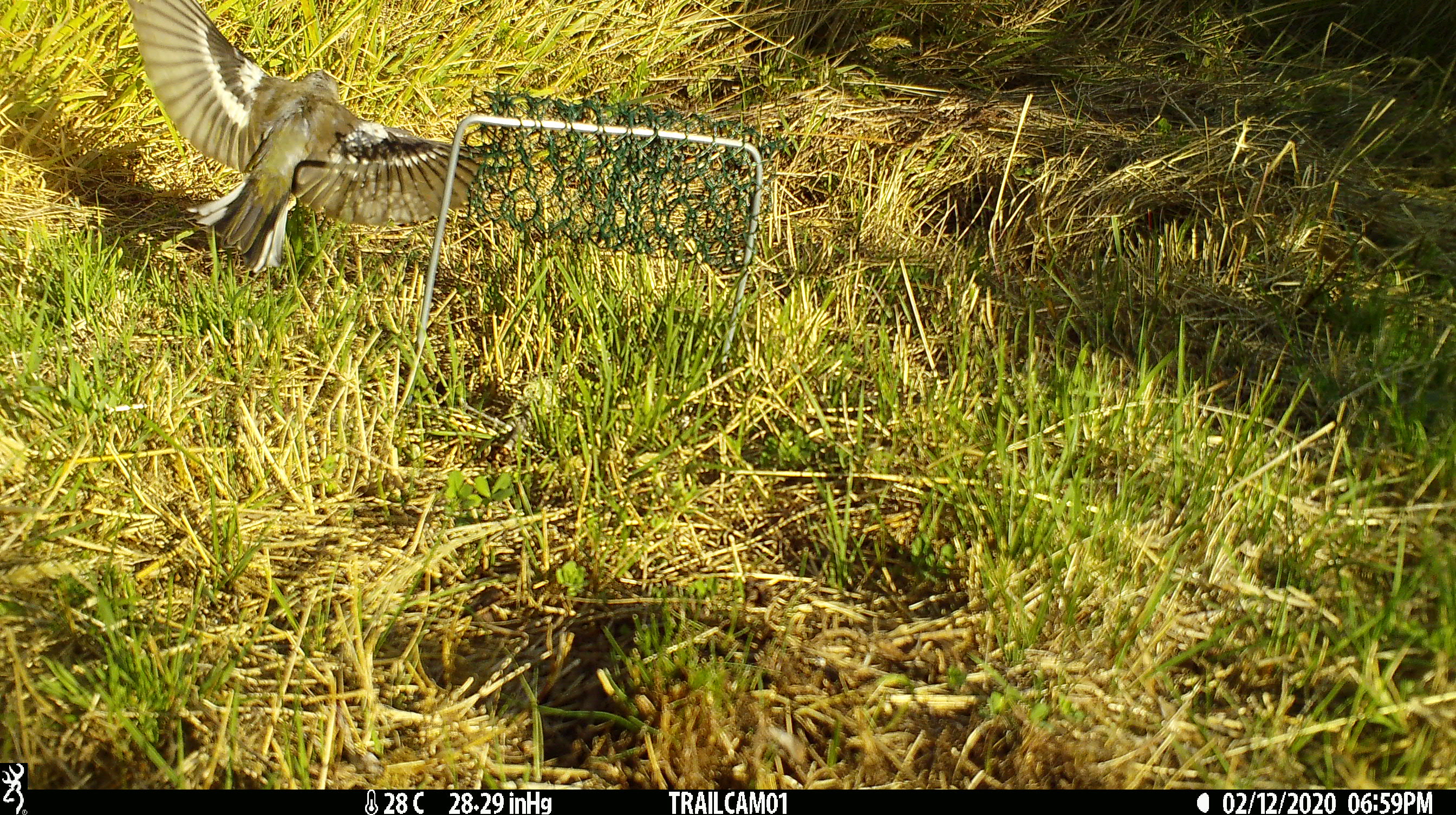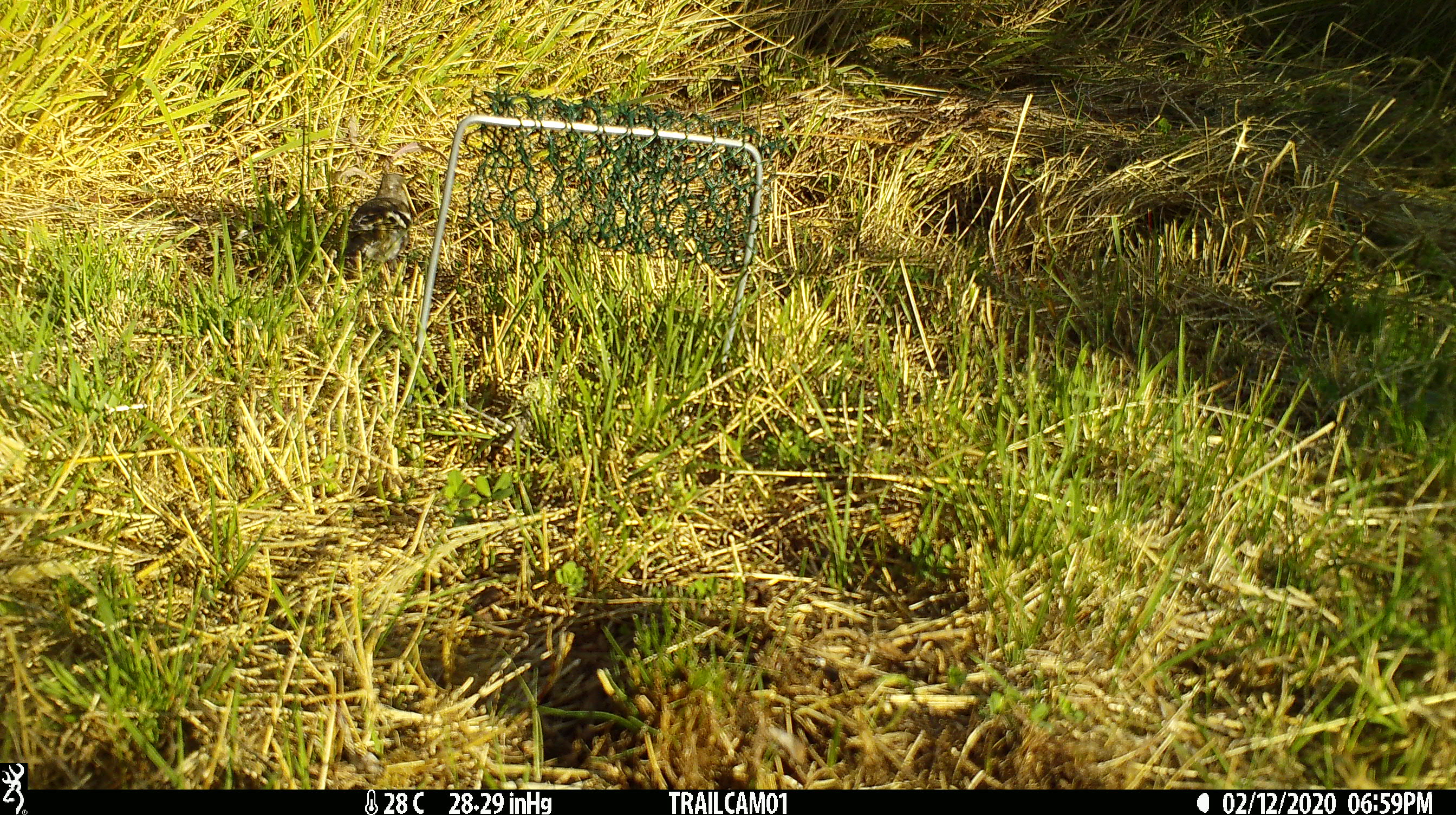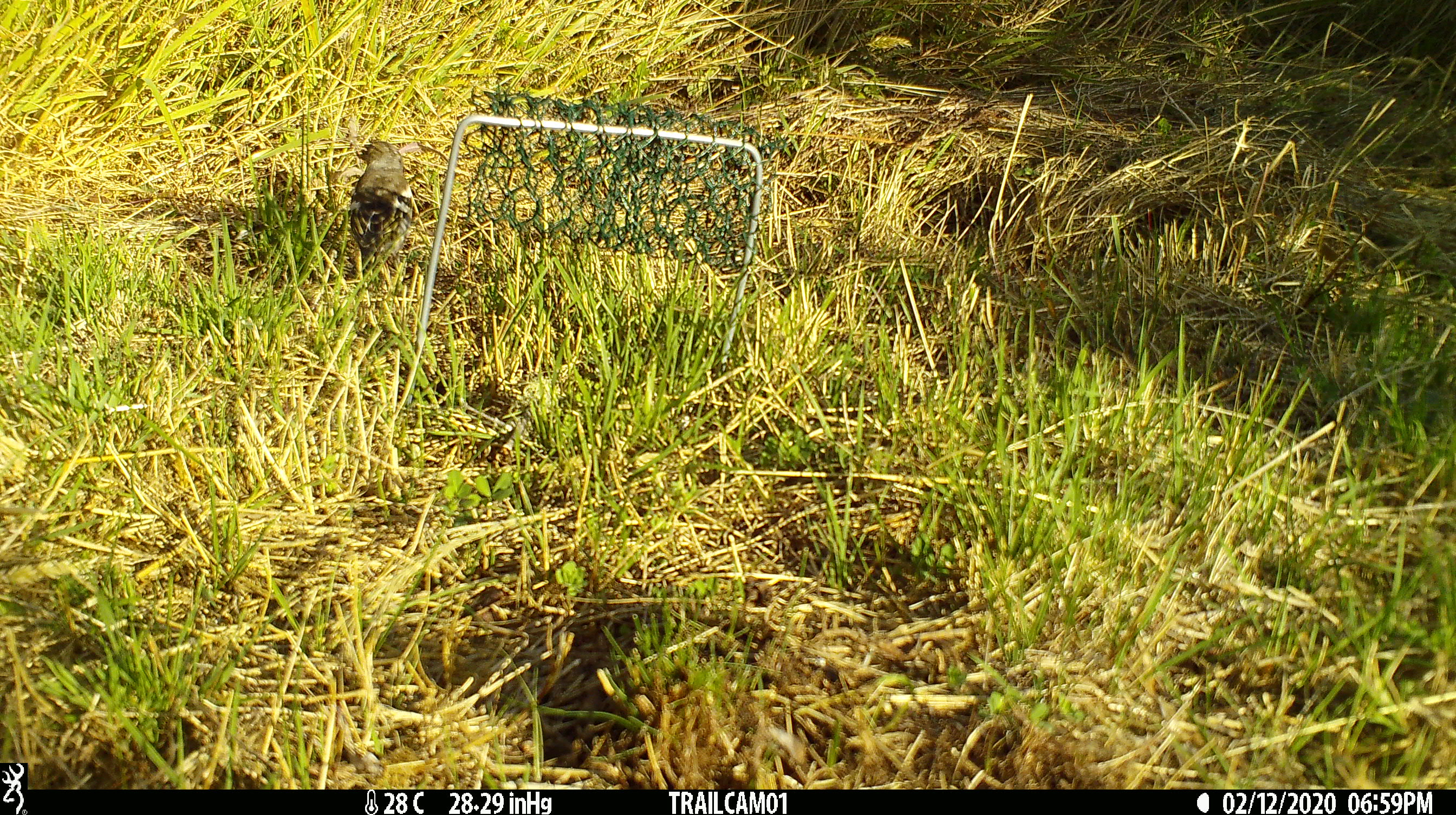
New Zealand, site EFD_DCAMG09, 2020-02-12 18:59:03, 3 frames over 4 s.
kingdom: Animalia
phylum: Chordata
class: Aves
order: Passeriformes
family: Fringillidae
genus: Fringilla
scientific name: Fringilla coelebs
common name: common chaffinch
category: chaffinch